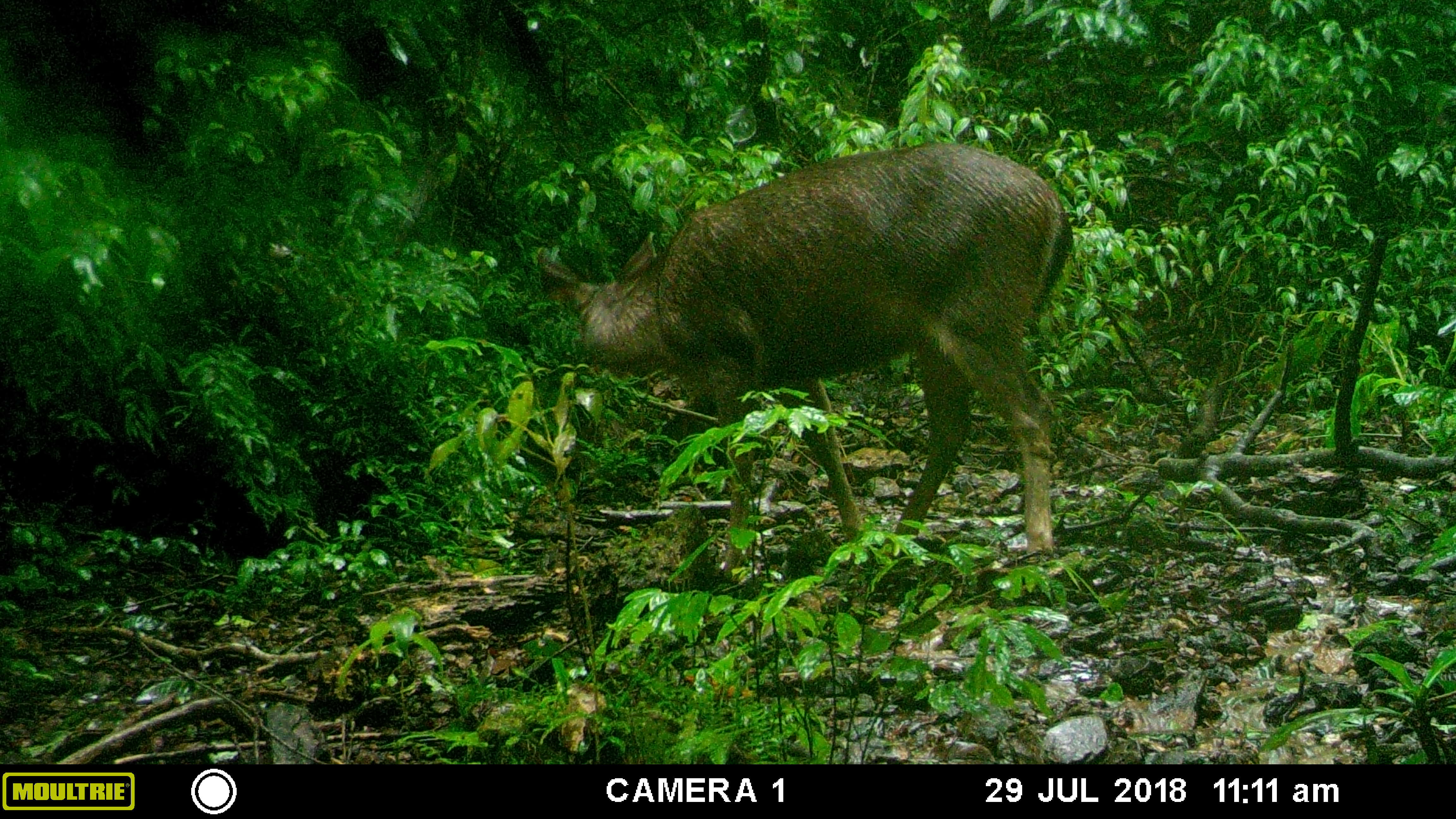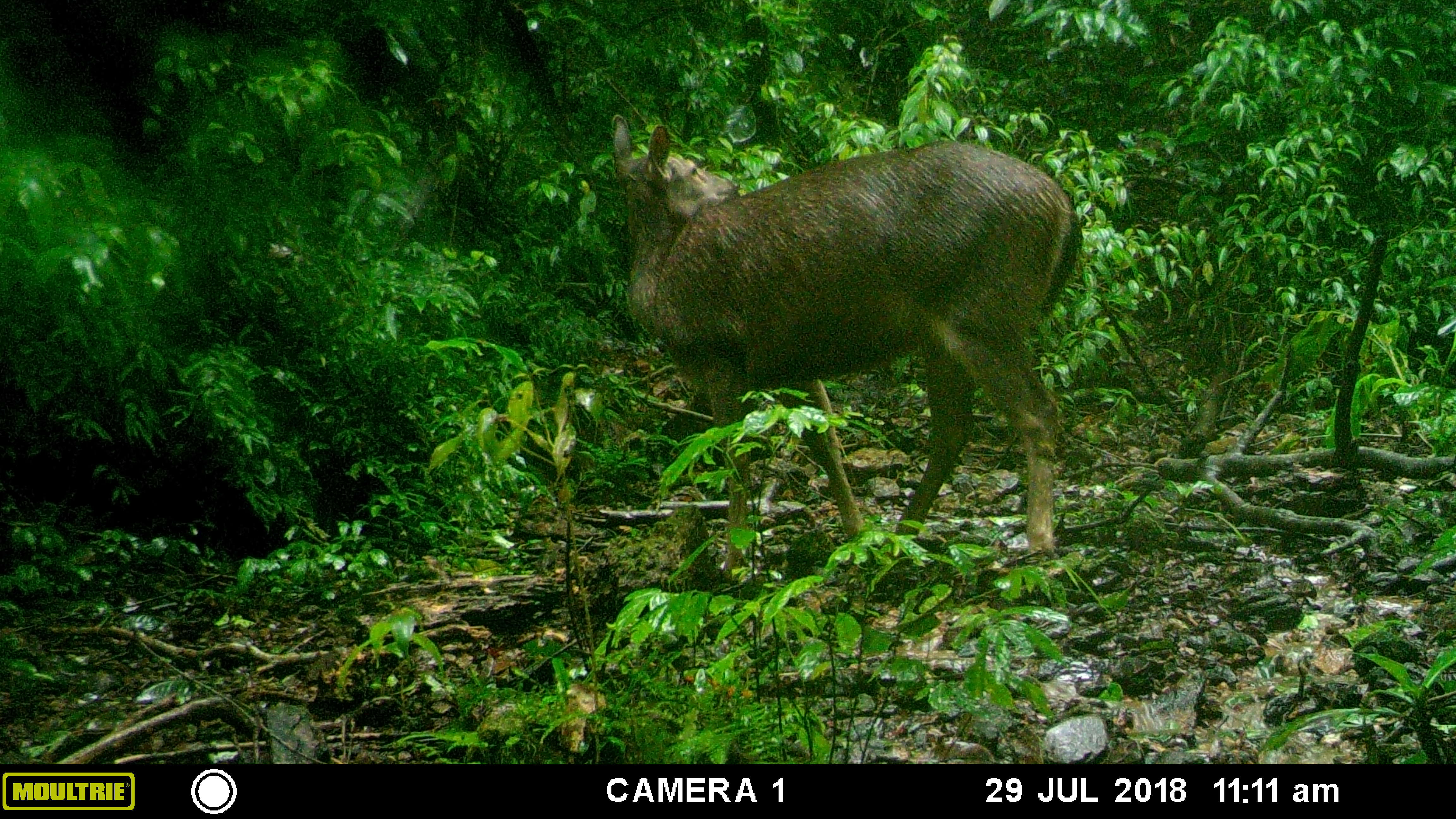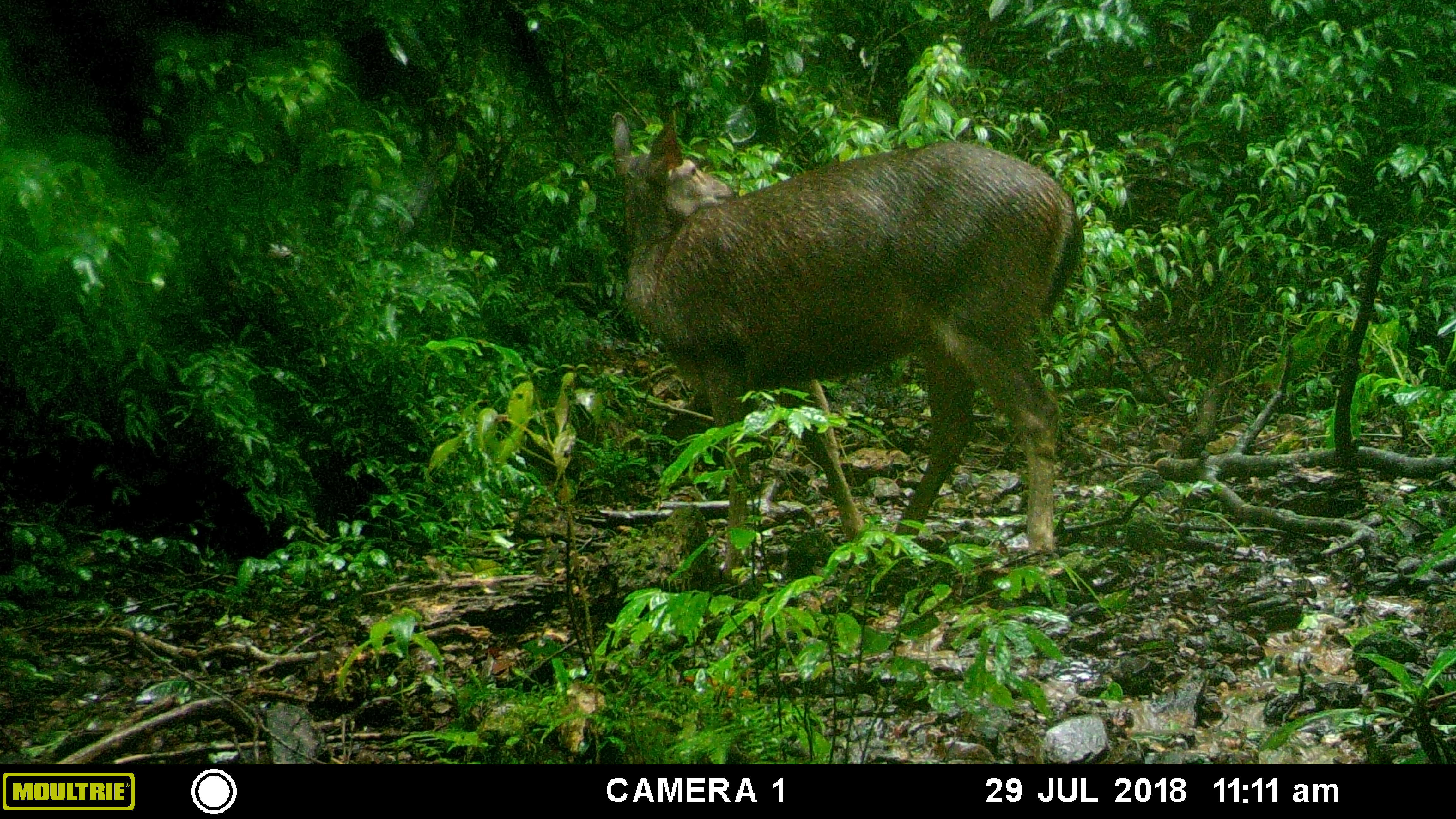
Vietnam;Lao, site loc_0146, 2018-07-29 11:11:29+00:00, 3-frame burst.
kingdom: Animalia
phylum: Chordata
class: Mammalia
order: Artiodactyla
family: Cervidae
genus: Rusa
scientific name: Rusa unicolor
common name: sambar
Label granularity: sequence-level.